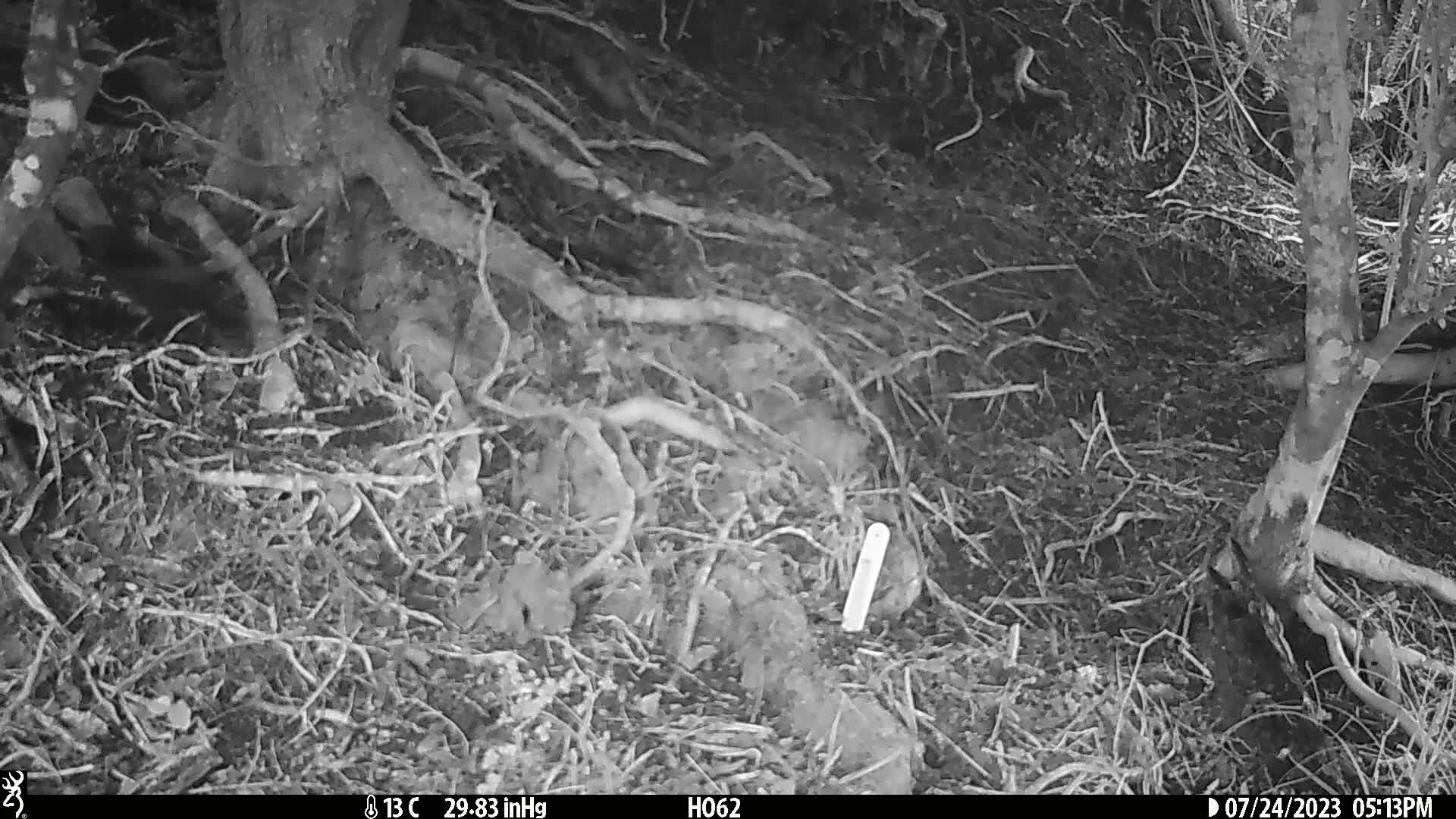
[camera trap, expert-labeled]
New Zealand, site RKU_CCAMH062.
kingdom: Animalia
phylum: Chordata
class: Aves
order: Passeriformes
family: Turdidae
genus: Turdus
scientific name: Turdus merula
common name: eurasian blackbird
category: blackbird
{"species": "blackbird (eurasian blackbird) (Turdus merula)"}